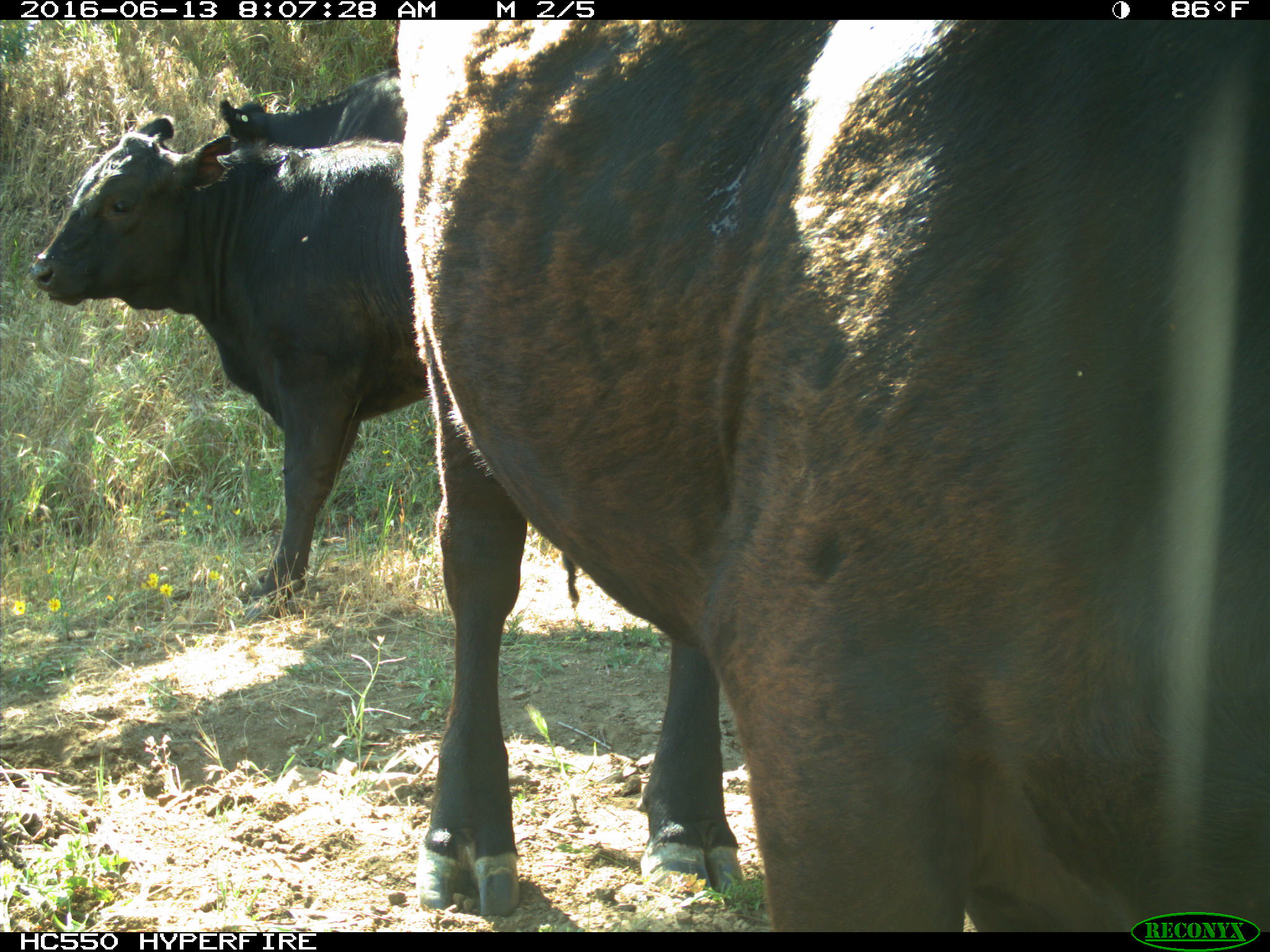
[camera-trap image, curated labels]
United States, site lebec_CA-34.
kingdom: Animalia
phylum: Chordata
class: Mammalia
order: Artiodactyla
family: Bovidae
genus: Bos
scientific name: Bos taurus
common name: domestic cow